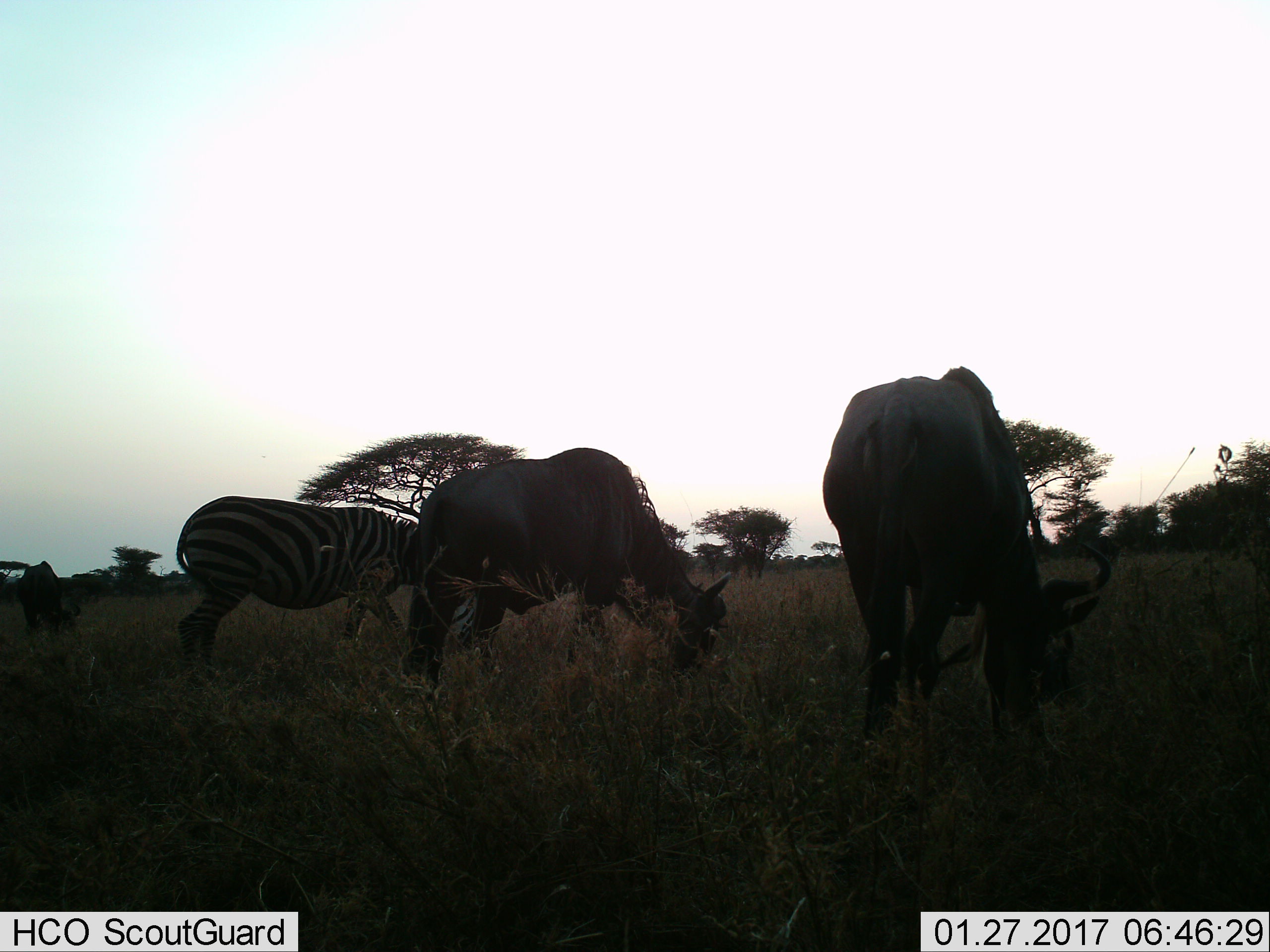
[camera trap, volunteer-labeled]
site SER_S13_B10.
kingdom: Animalia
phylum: Chordata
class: Mammalia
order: Artiodactyla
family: Bovidae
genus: Connochaetes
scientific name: Connochaetes taurinus taurinus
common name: blue wildebeest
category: wildebeestblue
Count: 3.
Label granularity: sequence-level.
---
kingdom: Animalia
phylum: Chordata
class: Mammalia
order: Perissodactyla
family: Equidae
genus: Equus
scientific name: Equus quagga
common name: plains zebra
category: zebraplains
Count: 1.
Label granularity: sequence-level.